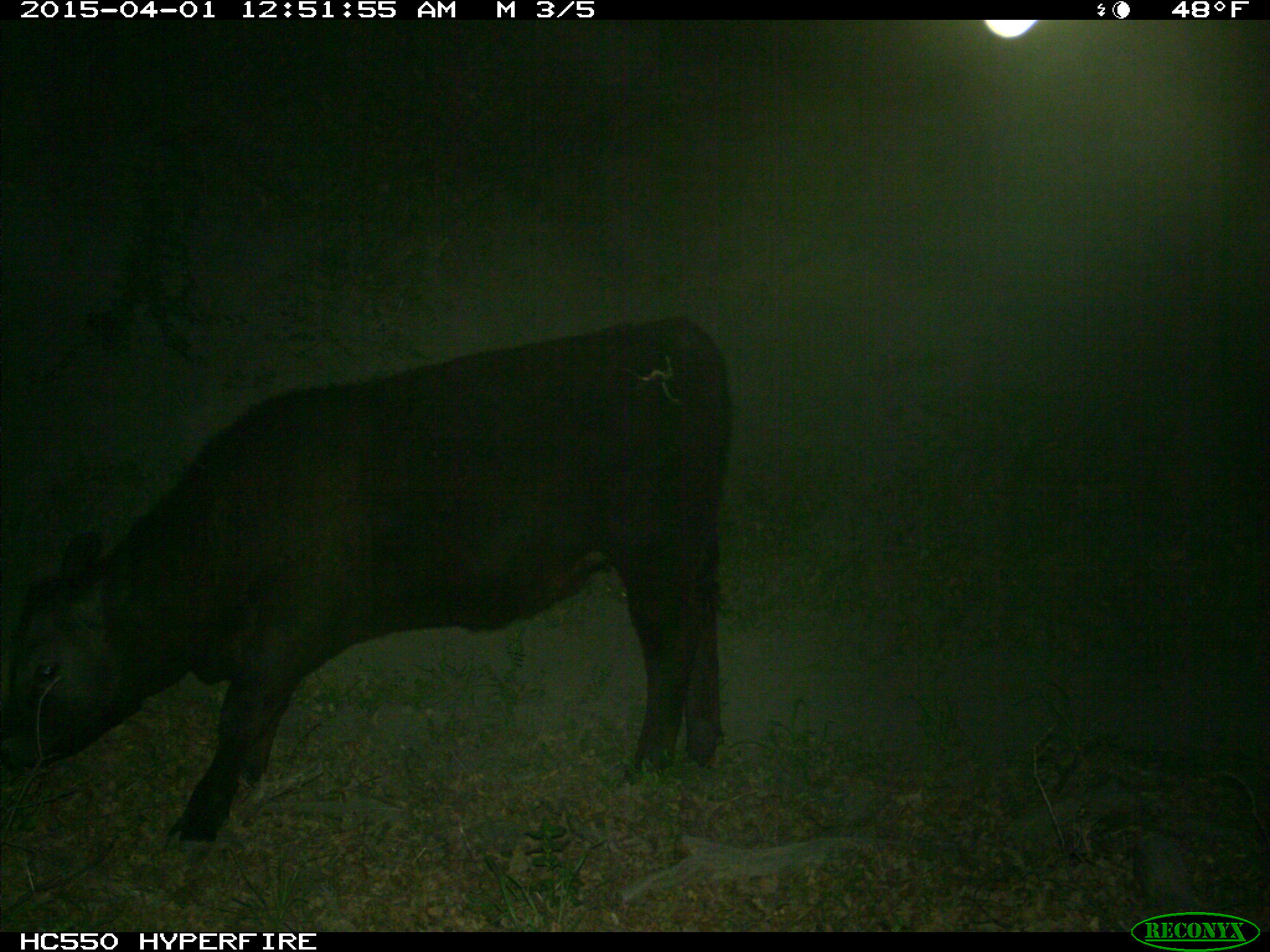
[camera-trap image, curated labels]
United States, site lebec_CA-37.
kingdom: Animalia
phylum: Chordata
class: Mammalia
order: Artiodactyla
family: Bovidae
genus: Bos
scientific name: Bos taurus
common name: domestic cow